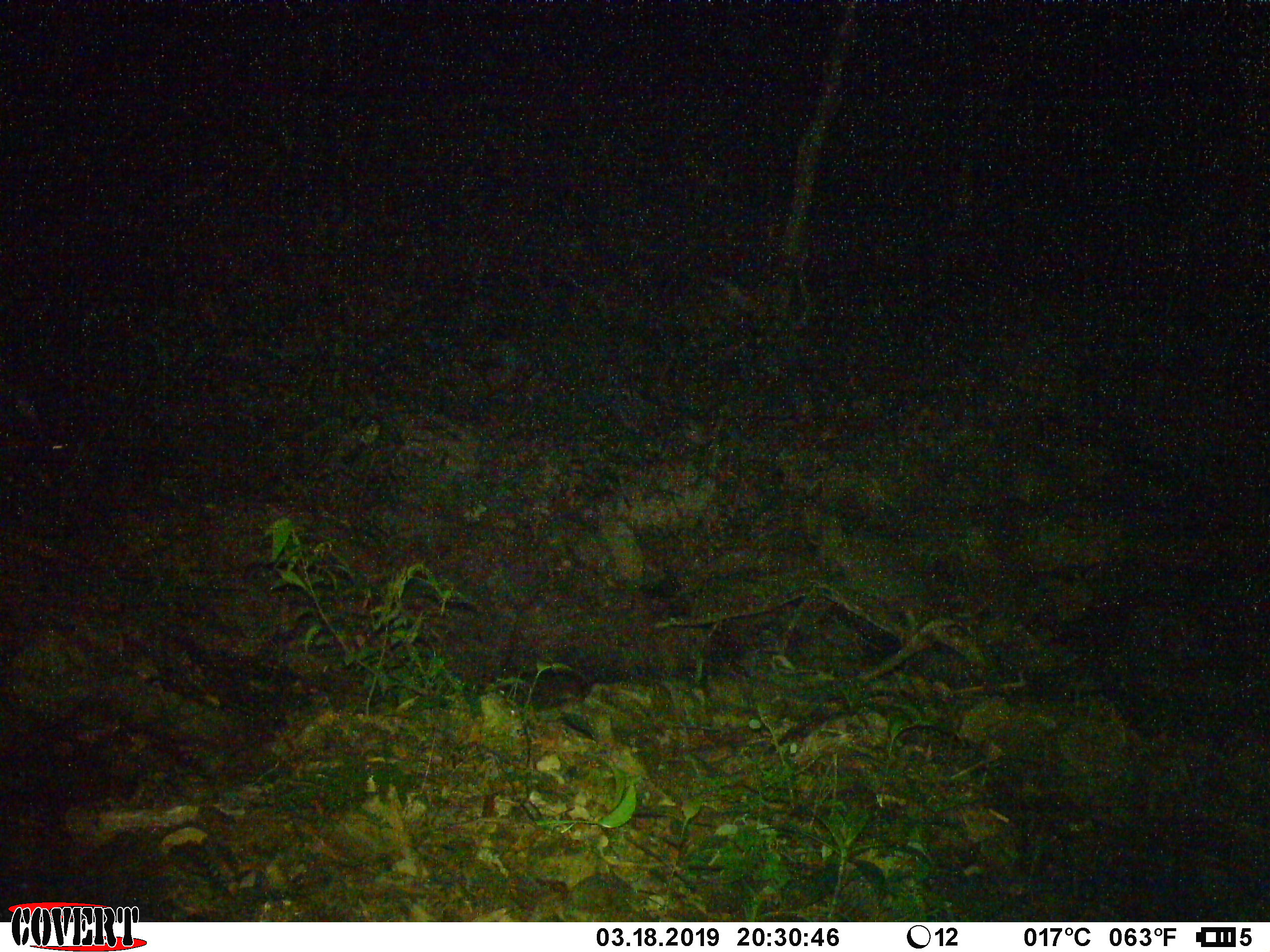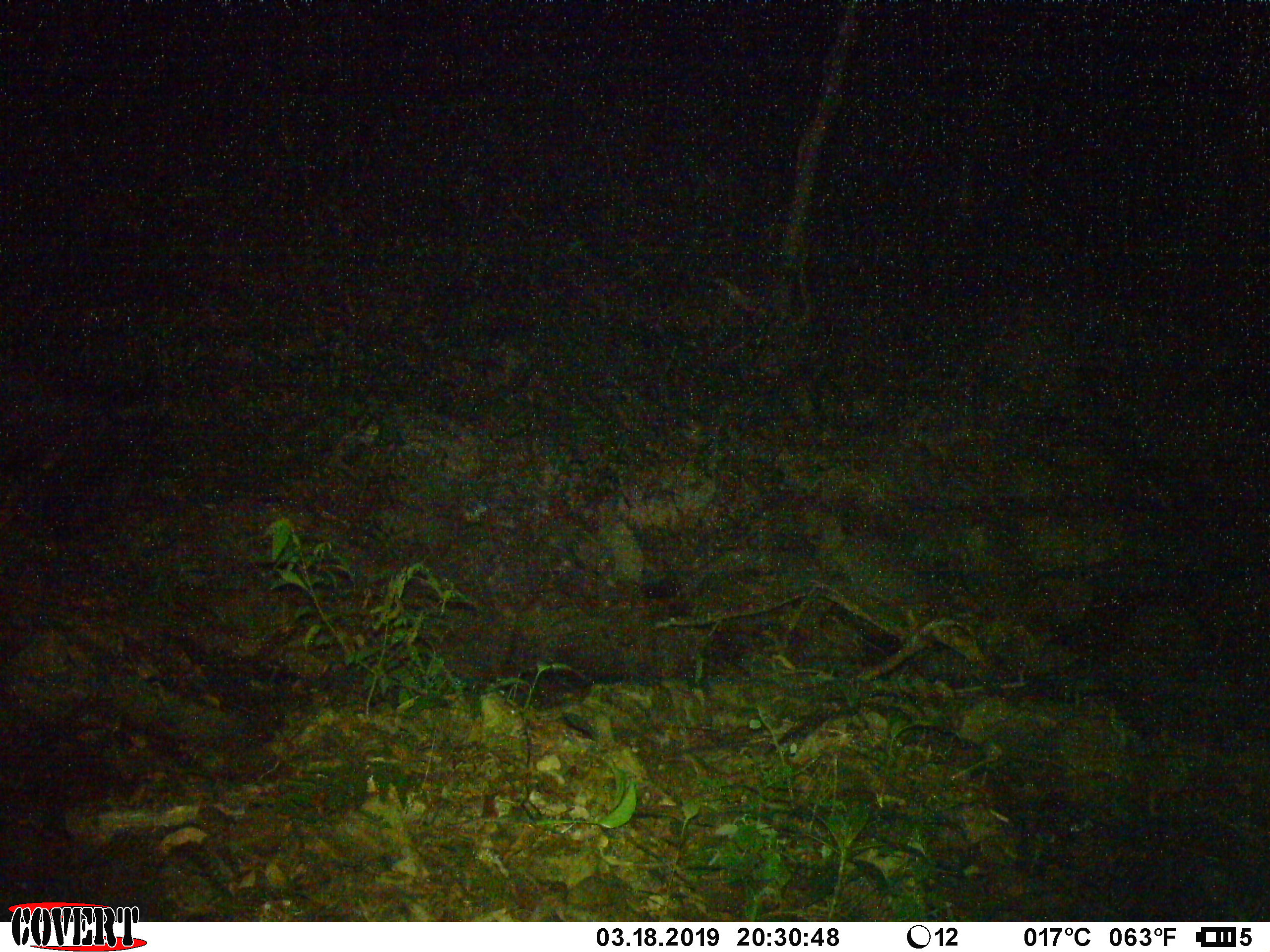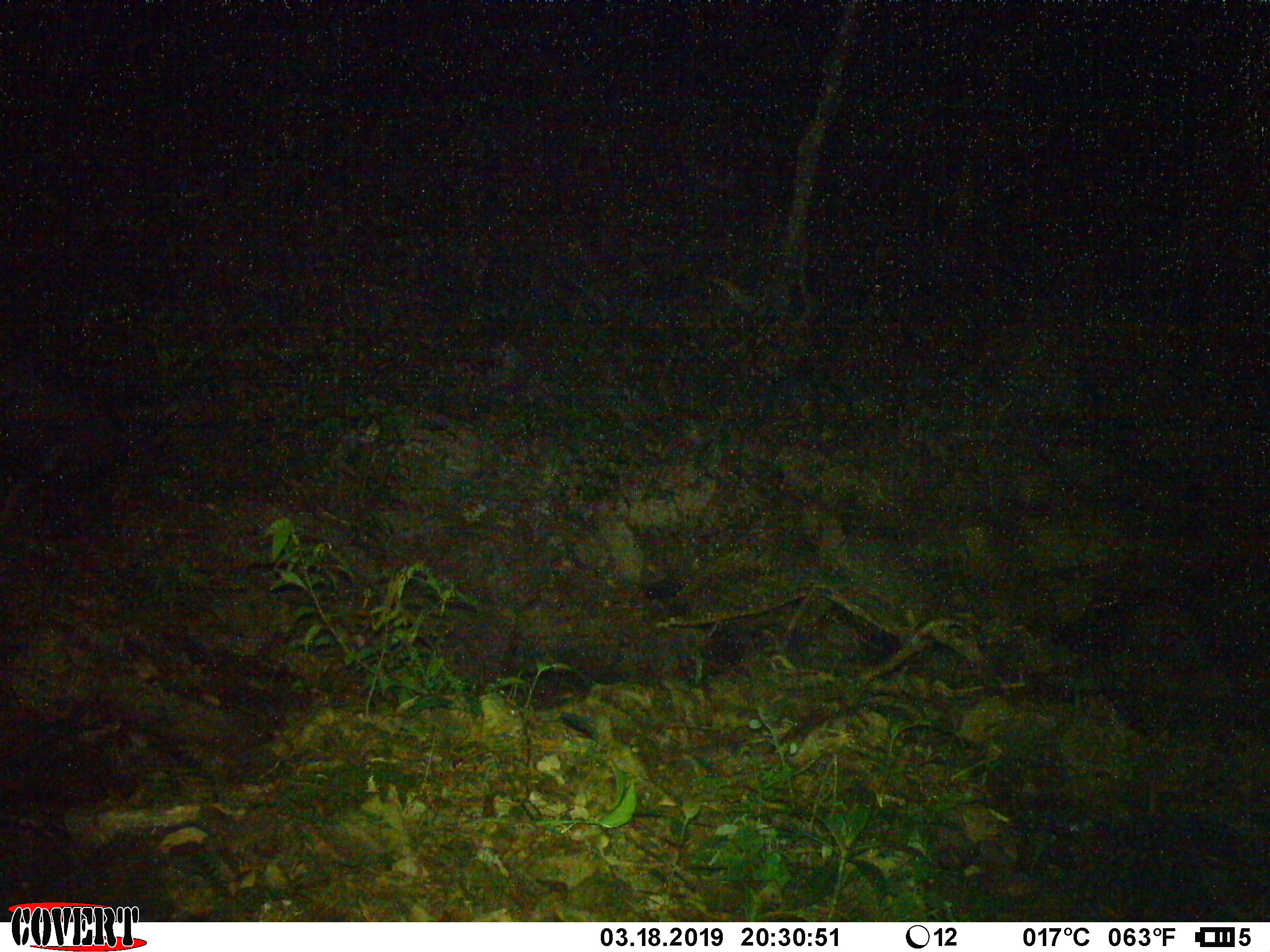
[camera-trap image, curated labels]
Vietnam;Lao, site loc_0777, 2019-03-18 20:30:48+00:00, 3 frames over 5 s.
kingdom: Animalia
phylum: Chordata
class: Mammalia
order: Artiodactyla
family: Bovidae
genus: Capricornis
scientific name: Capricornis sumatraensis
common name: chinese serow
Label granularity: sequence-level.